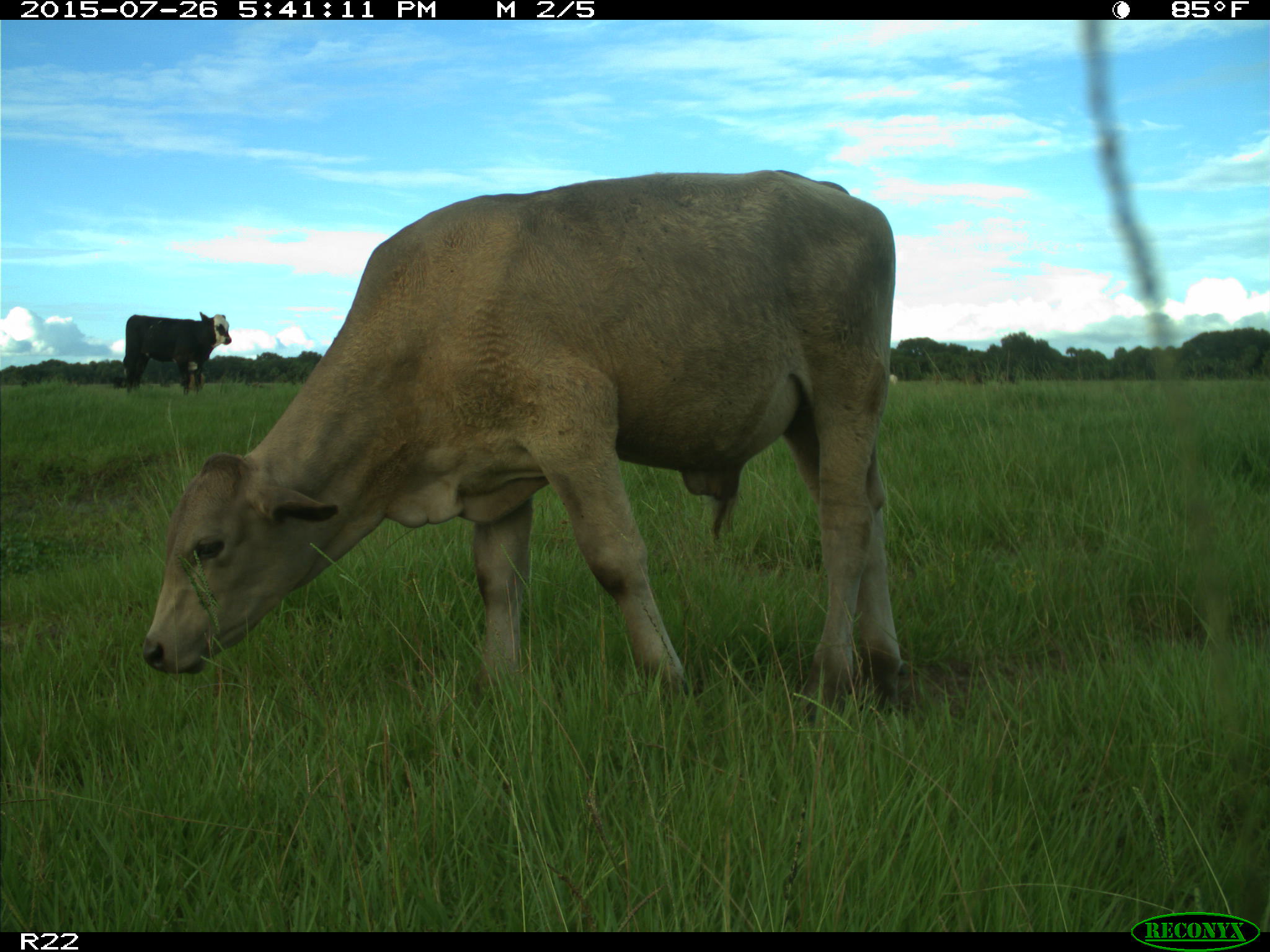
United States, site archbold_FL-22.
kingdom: Animalia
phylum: Chordata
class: Mammalia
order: Artiodactyla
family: Bovidae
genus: Bos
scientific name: Bos taurus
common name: domestic cow